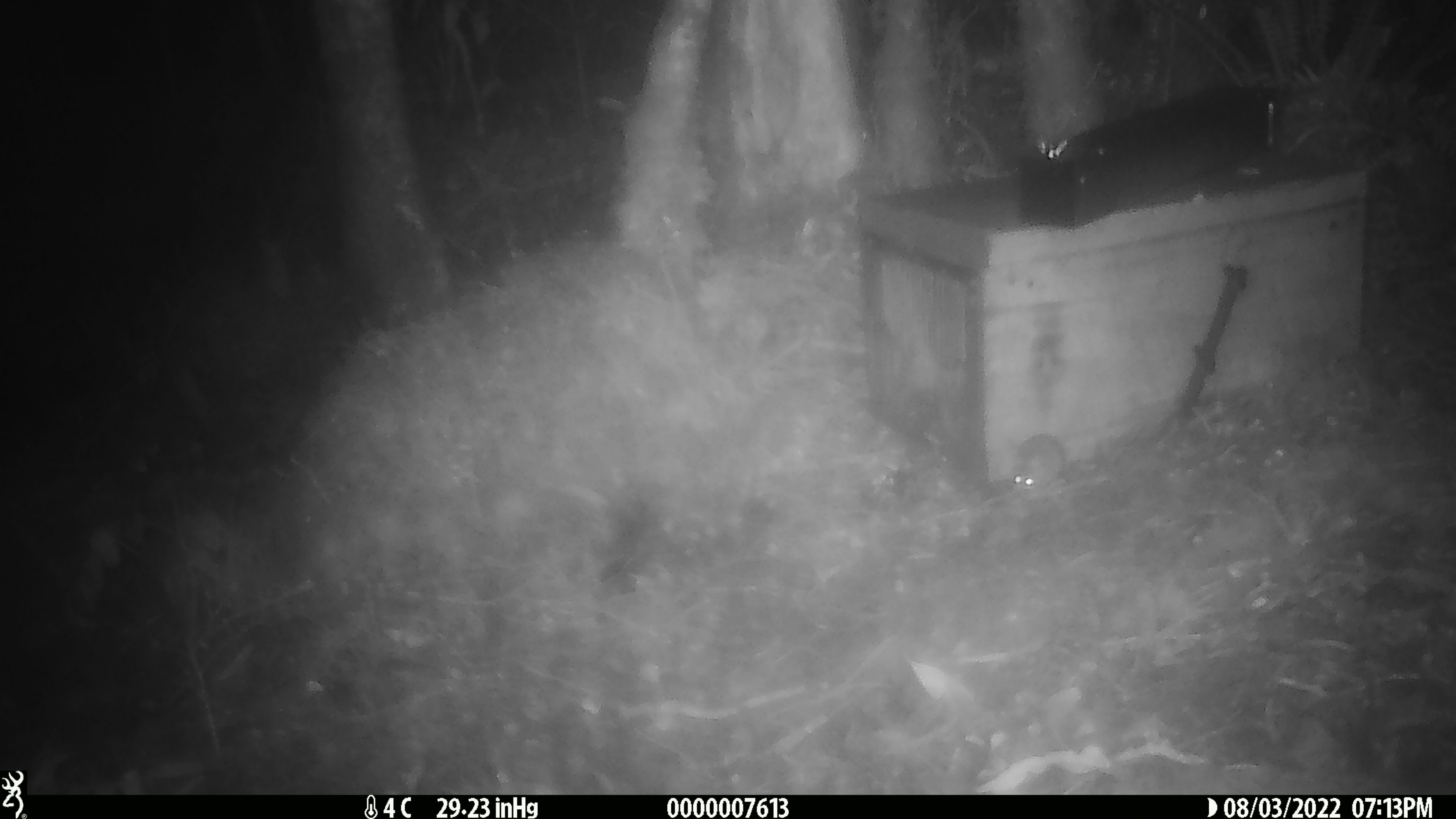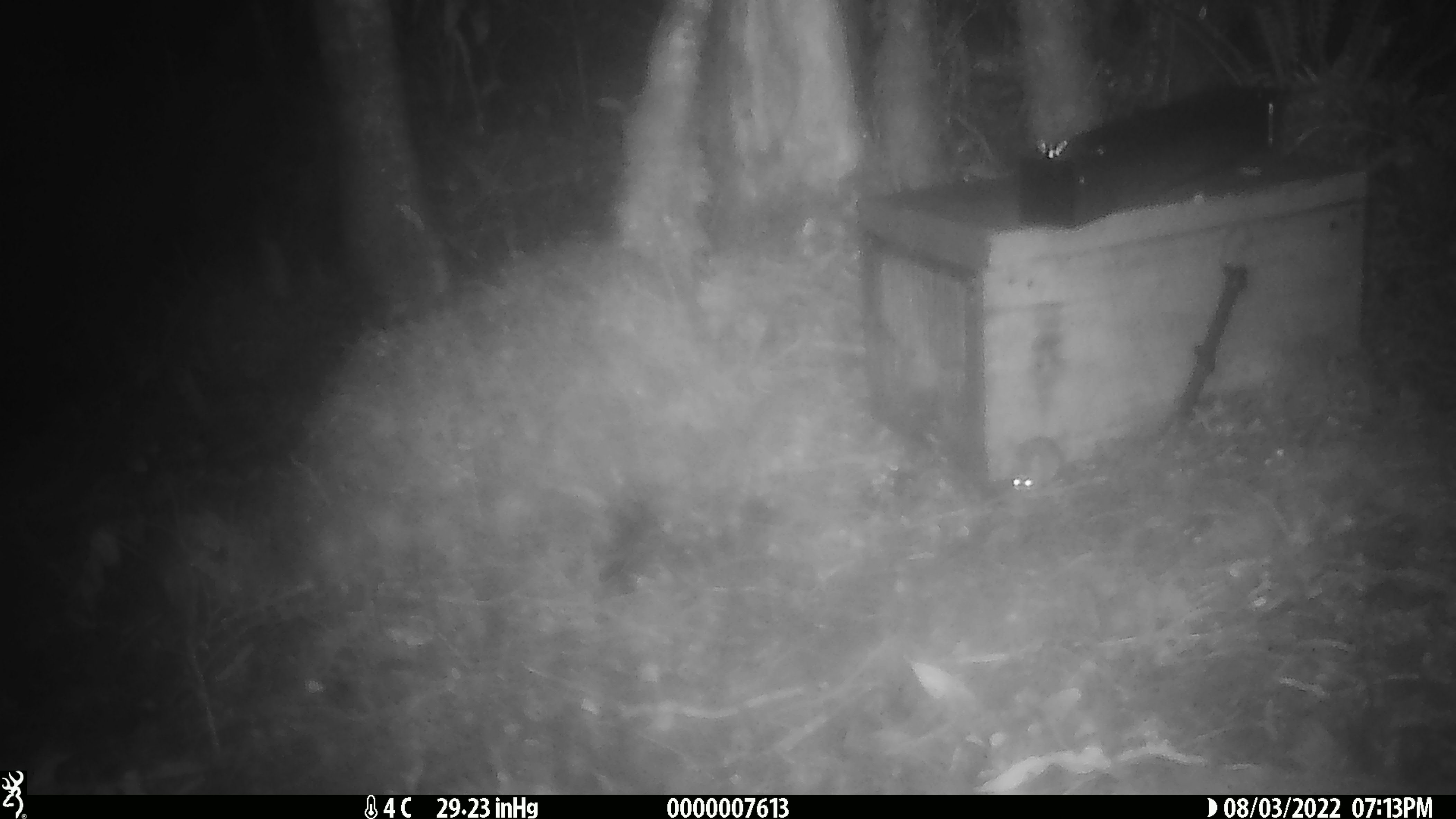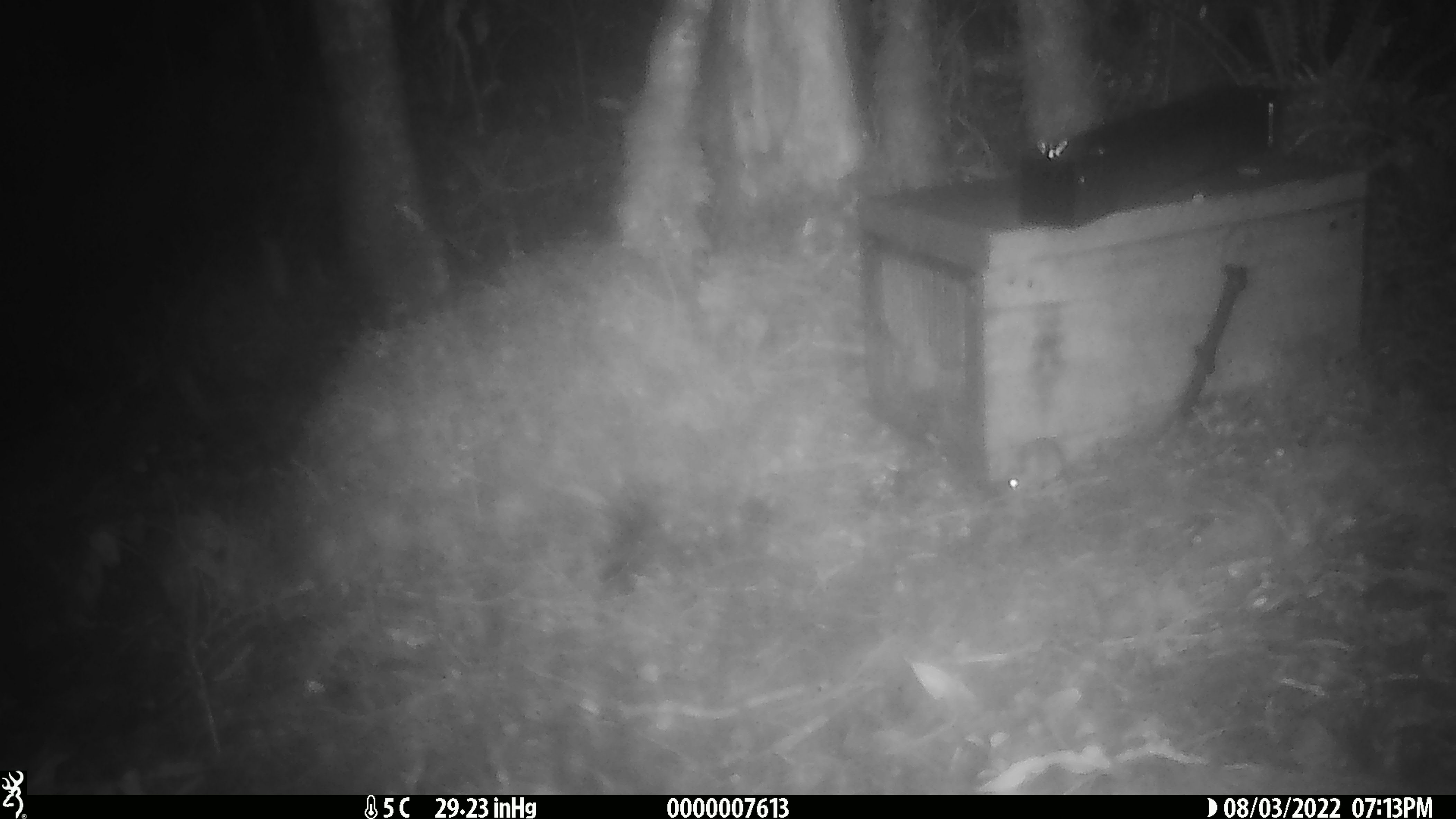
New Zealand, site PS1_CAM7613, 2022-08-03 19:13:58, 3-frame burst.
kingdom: Animalia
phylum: Chordata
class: Mammalia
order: Rodentia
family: Muridae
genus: Mus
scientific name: Mus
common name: mouse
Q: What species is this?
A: Mouse (Mus).